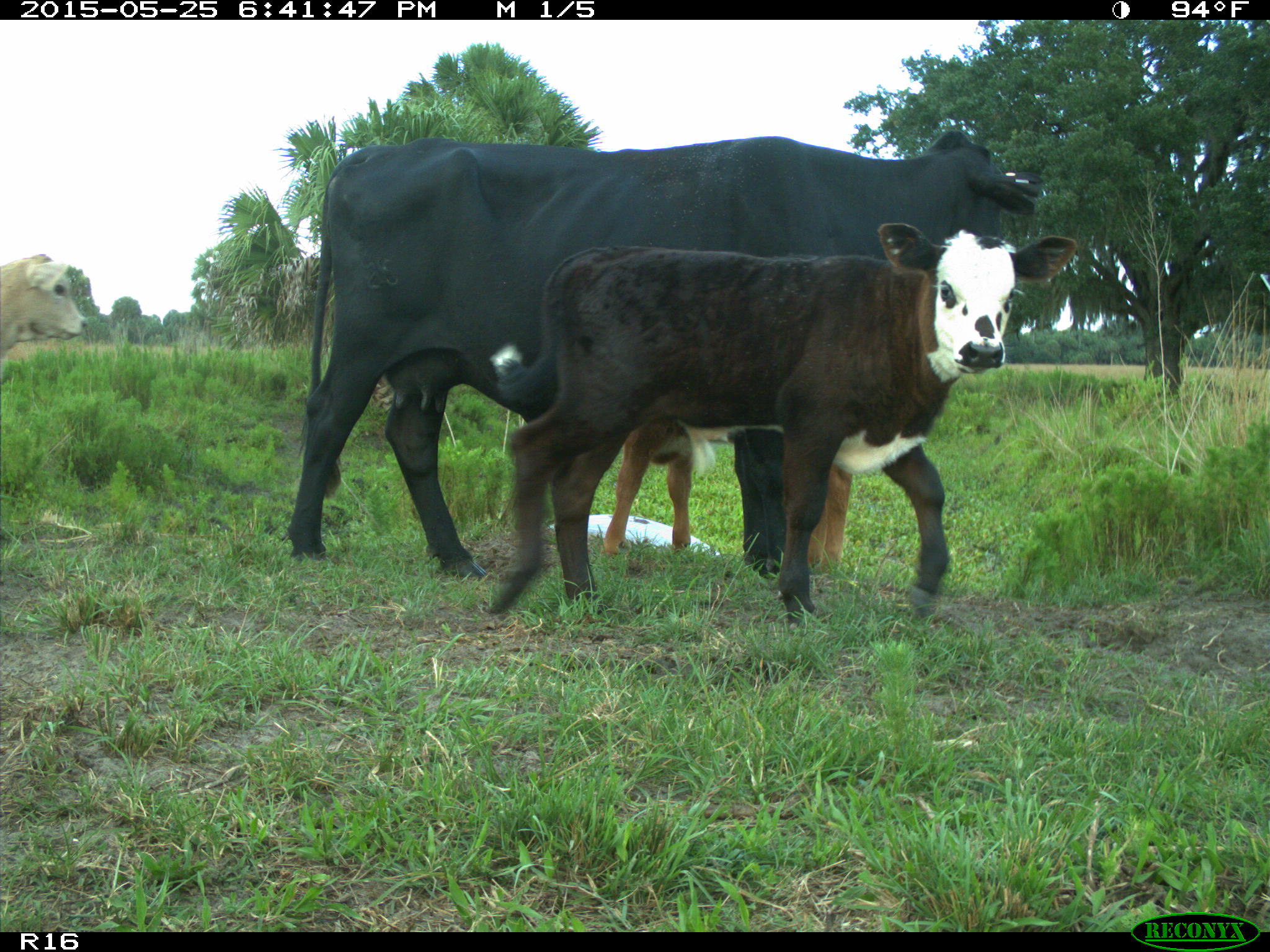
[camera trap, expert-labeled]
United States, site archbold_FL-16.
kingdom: Animalia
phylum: Chordata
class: Mammalia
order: Artiodactyla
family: Bovidae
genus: Bos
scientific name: Bos taurus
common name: domestic cow